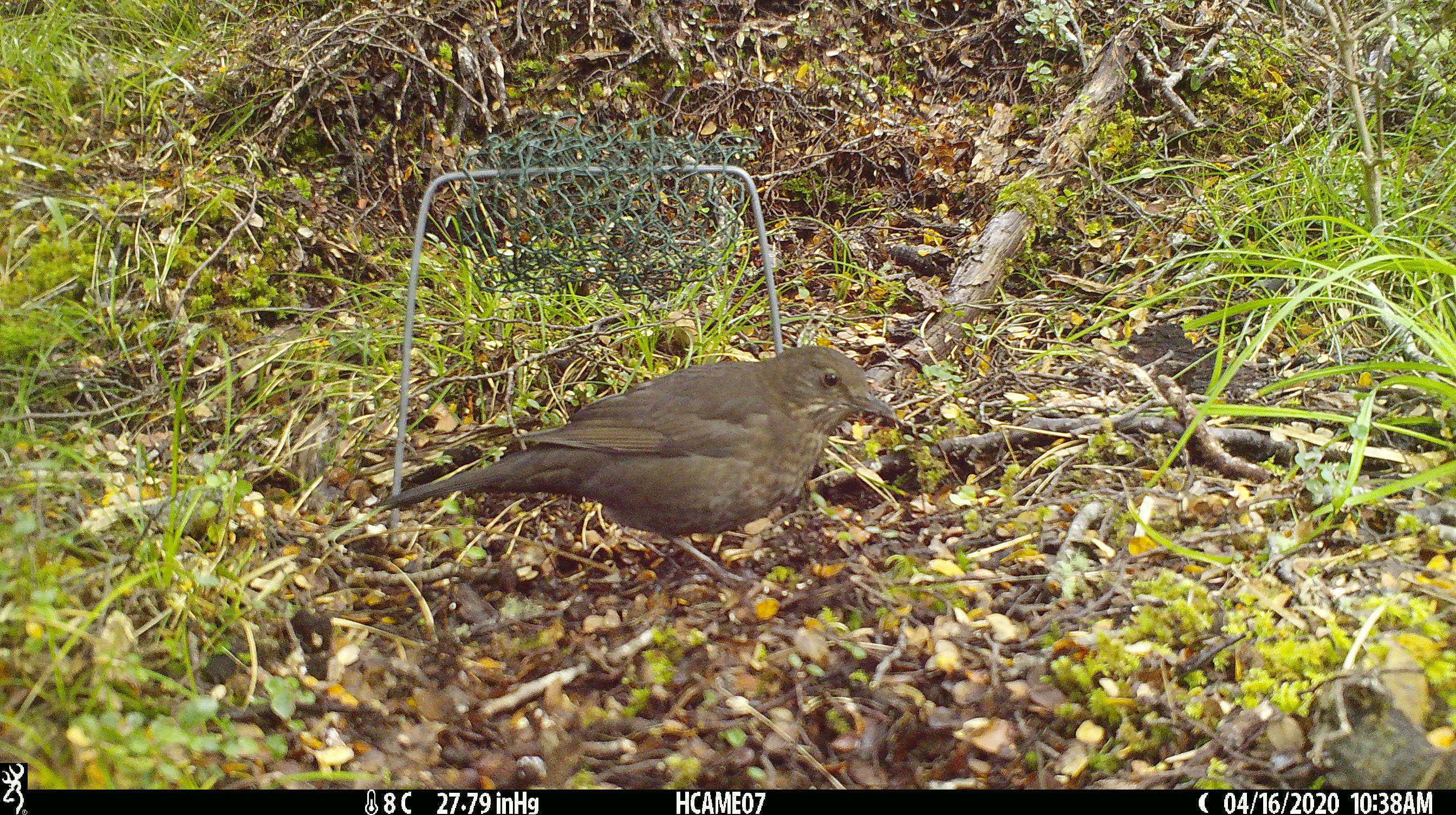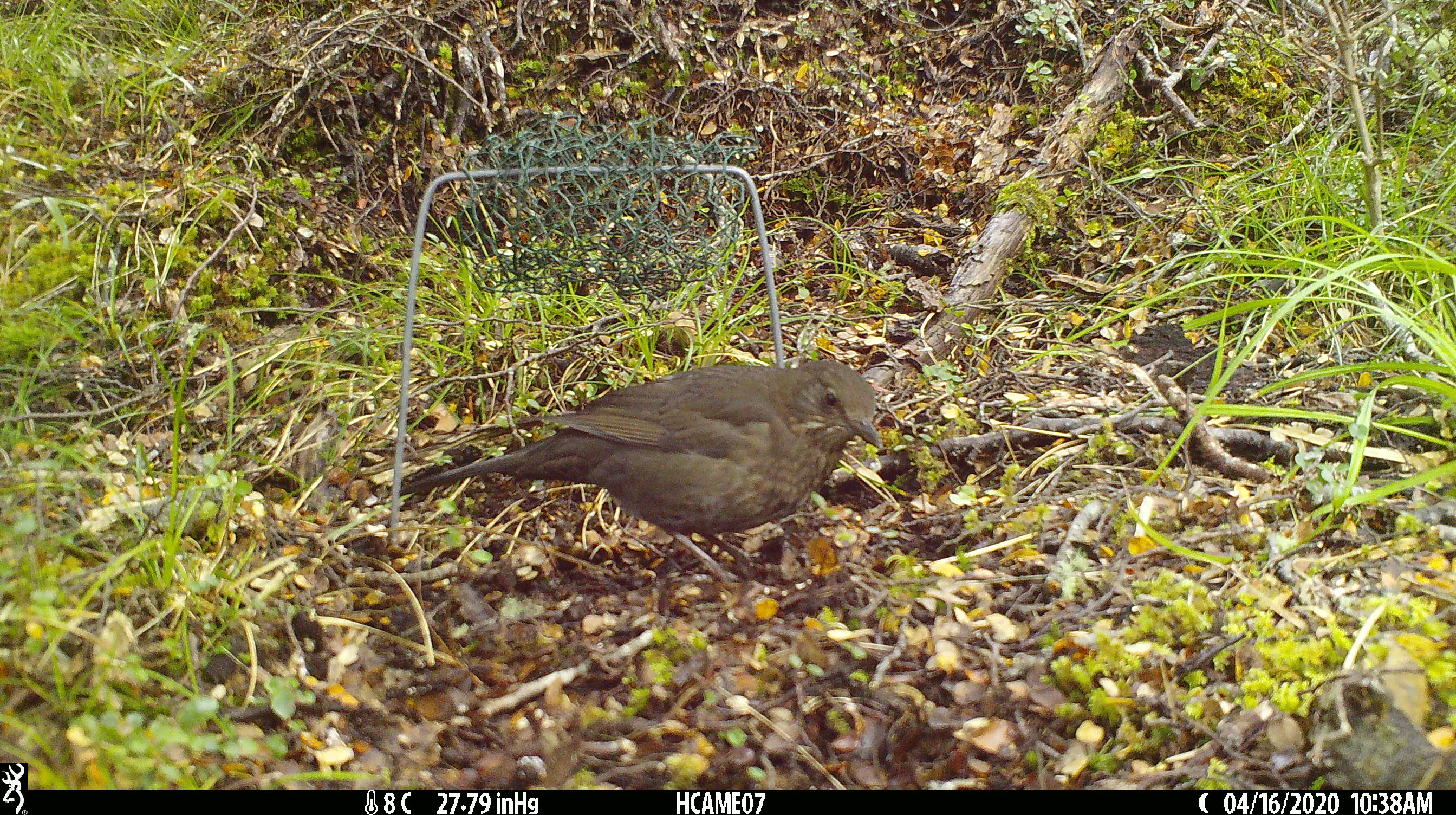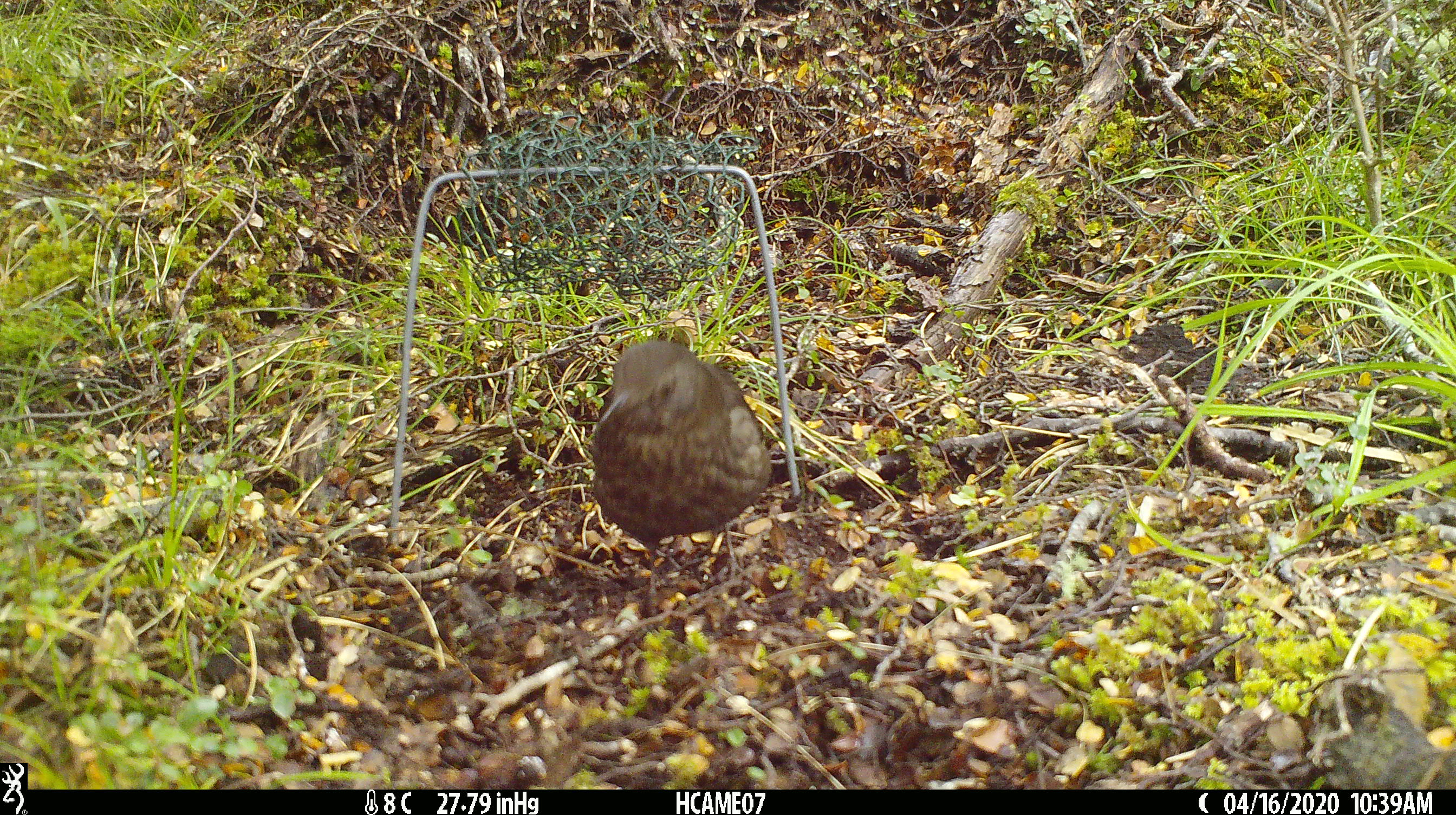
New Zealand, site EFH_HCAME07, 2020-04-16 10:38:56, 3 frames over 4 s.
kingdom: Animalia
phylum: Chordata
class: Aves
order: Passeriformes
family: Turdidae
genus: Turdus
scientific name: Turdus merula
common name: eurasian blackbird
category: blackbird